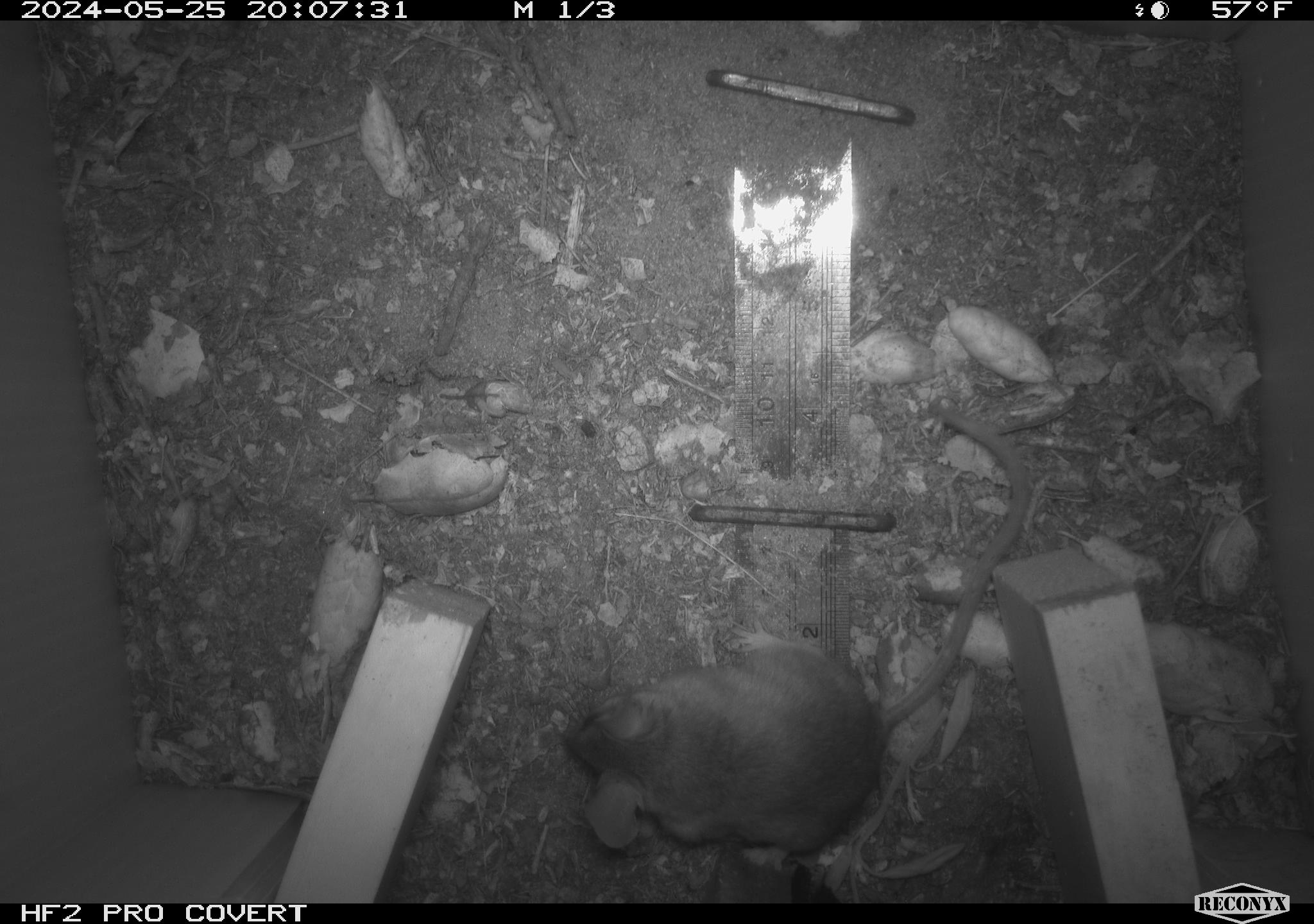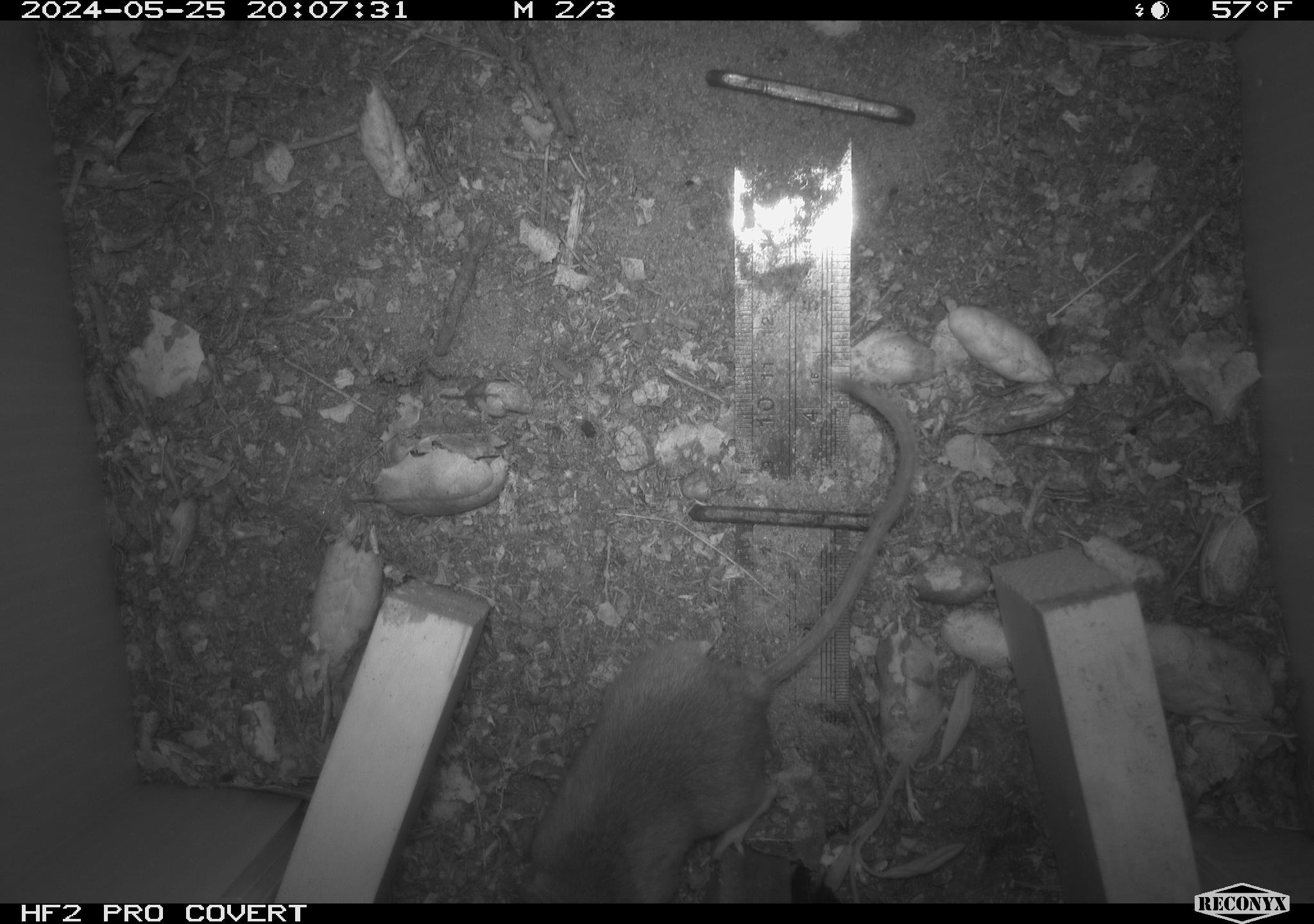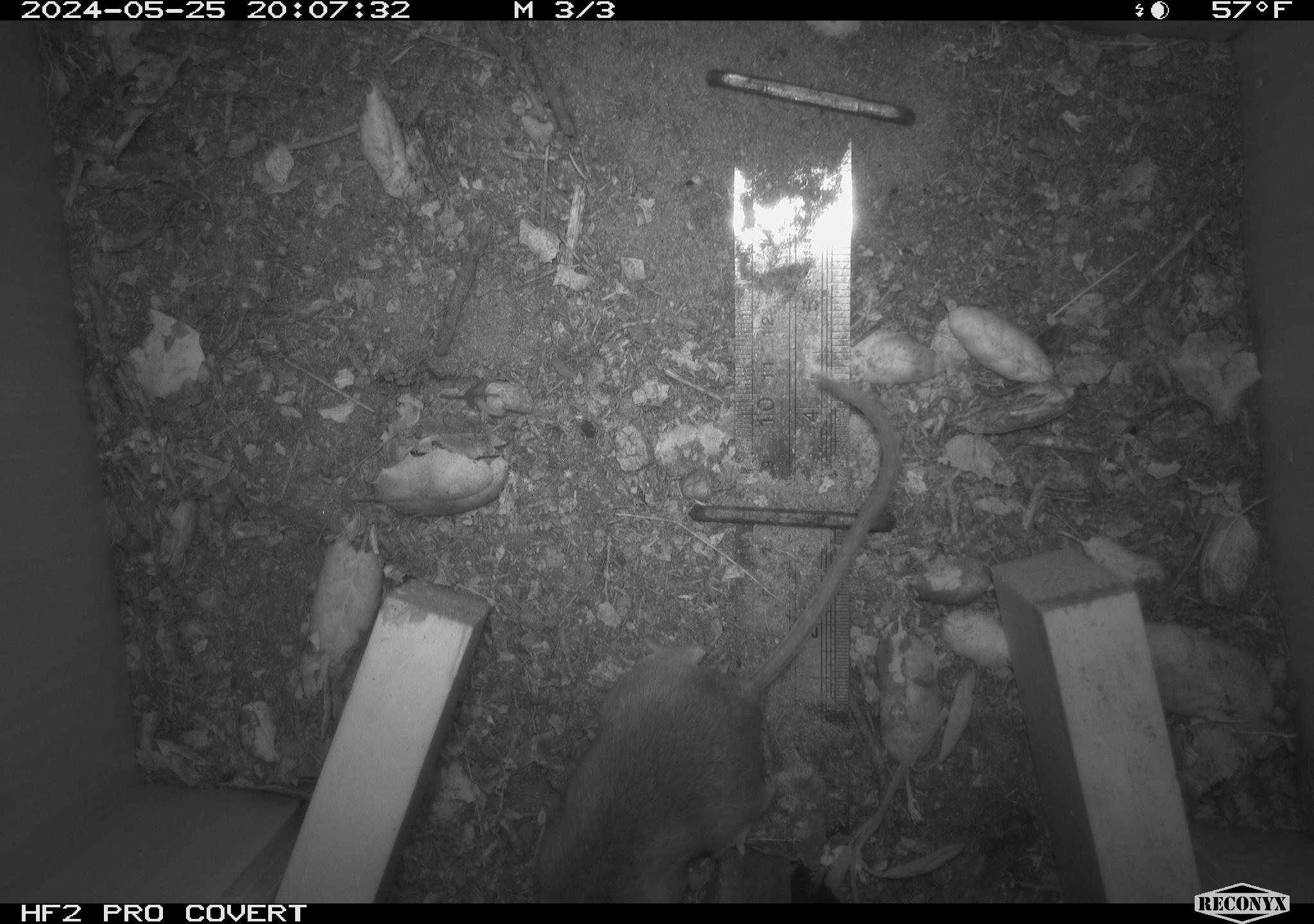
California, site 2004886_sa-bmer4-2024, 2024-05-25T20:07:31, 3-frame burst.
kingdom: Animalia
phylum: Chordata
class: Mammalia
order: Rodentia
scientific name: Rodentia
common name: mouse species